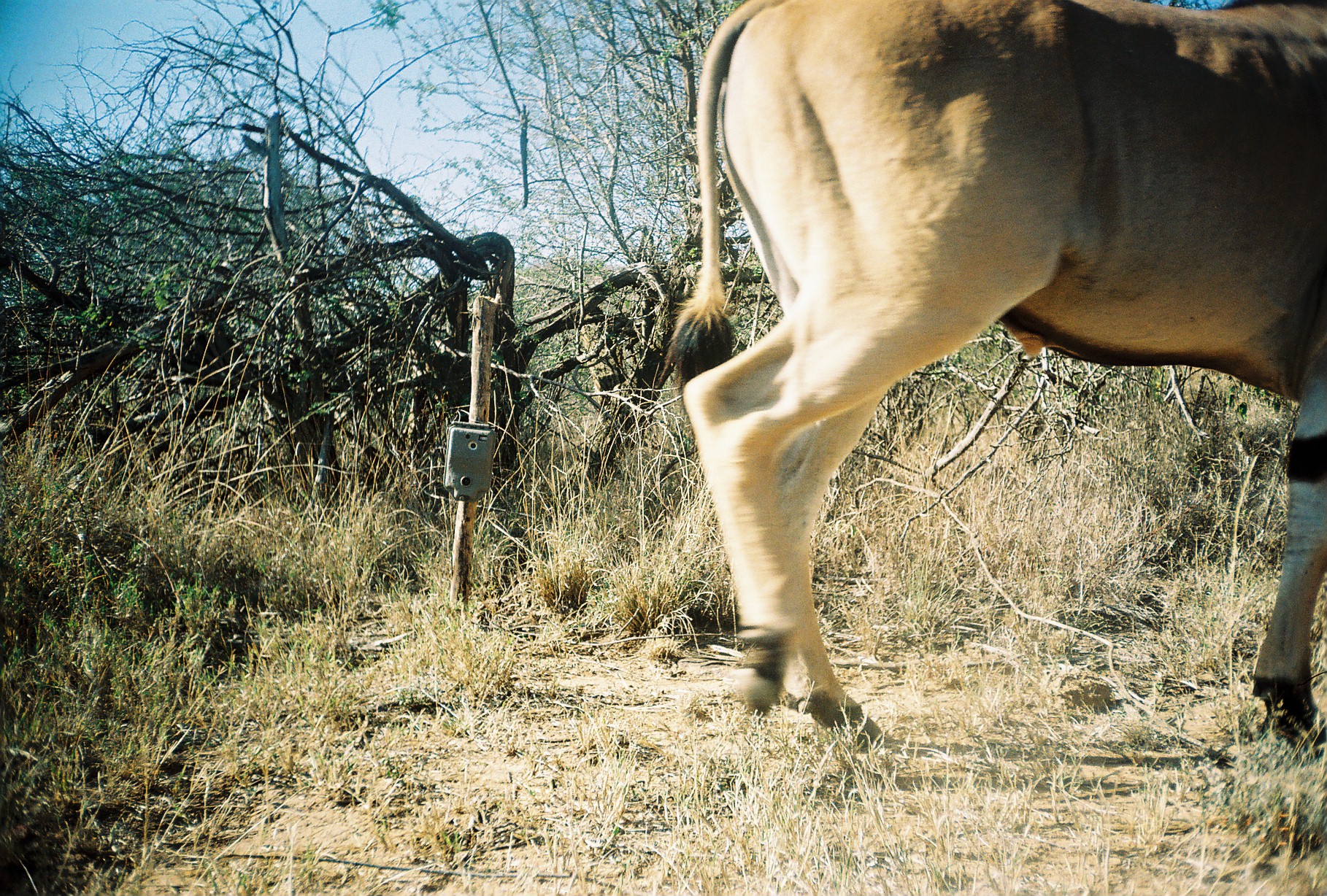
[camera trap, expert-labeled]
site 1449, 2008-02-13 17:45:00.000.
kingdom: Animalia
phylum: Chordata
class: Mammalia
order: Artiodactyla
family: Bovidae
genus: Tragelaphus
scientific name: Tragelaphus oryx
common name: eland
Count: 1.